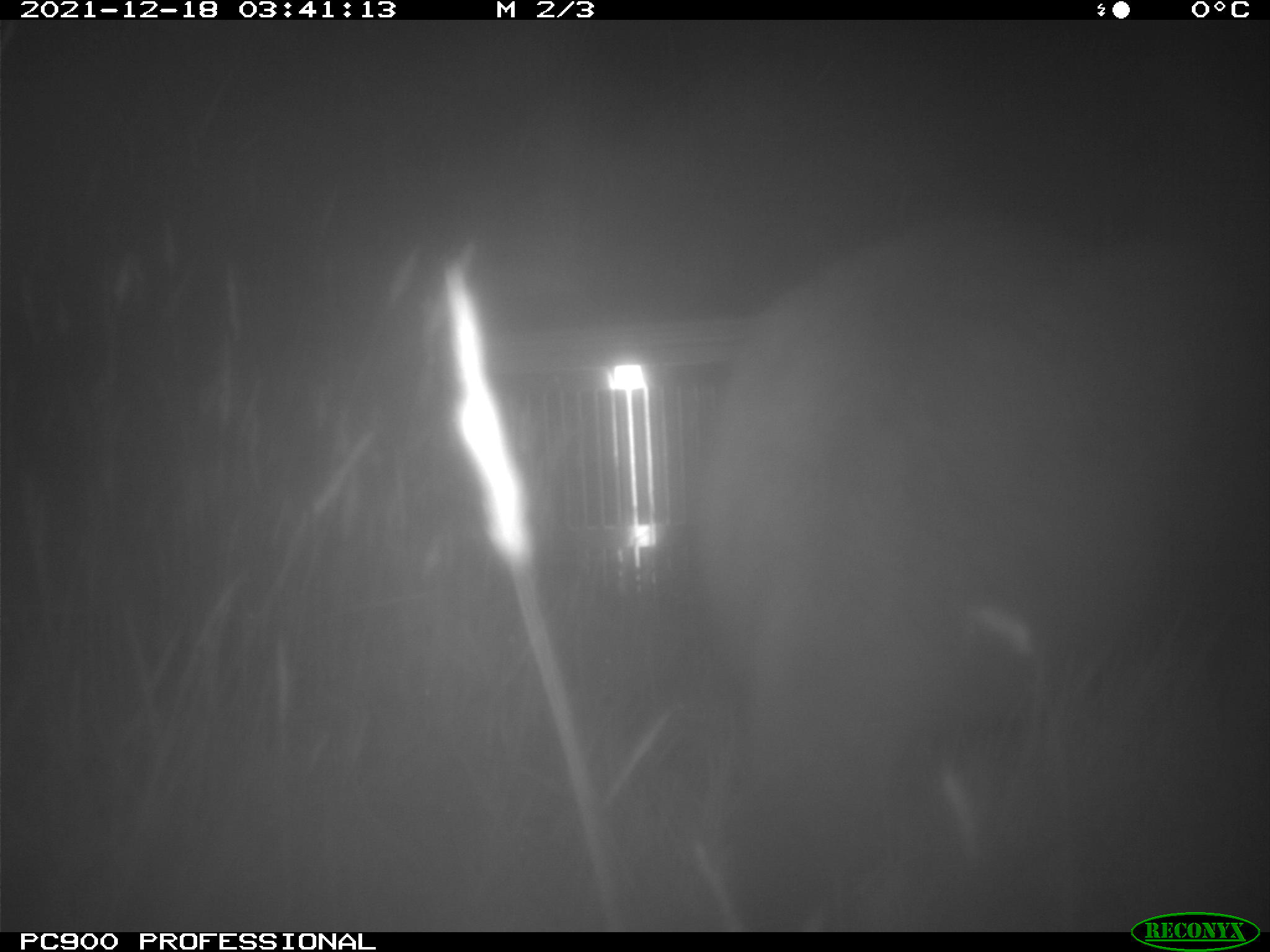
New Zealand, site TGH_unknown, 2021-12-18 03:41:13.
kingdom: Animalia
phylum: Chordata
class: Mammalia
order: Diprotodontia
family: Macropodidae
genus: Notamacropus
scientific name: Notamacropus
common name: wallaby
Wallaby (Notamacropus).